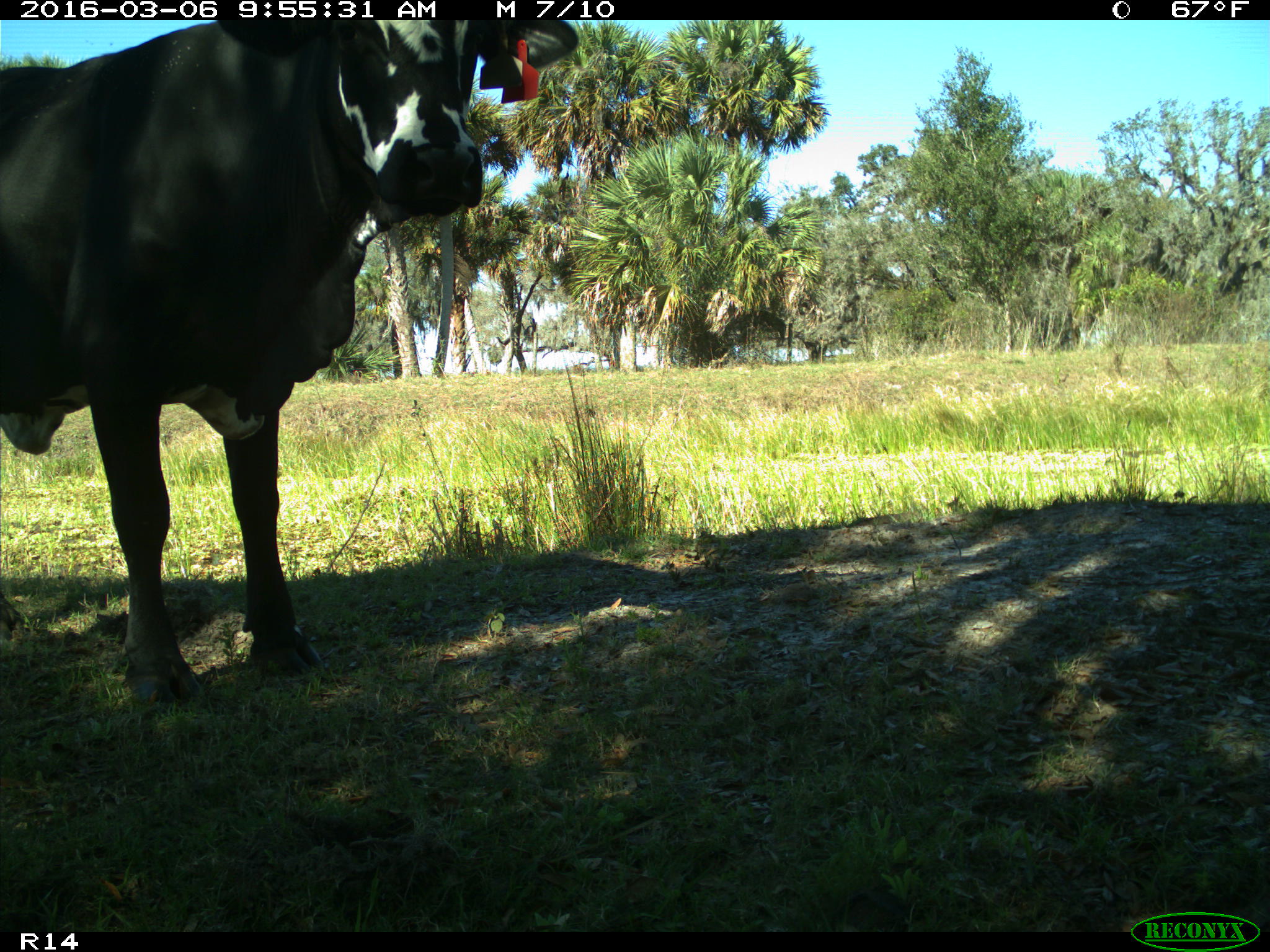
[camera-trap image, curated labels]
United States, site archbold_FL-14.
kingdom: Animalia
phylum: Chordata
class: Mammalia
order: Artiodactyla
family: Bovidae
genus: Bos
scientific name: Bos taurus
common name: domestic cow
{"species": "Bos taurus (domestic cow)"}